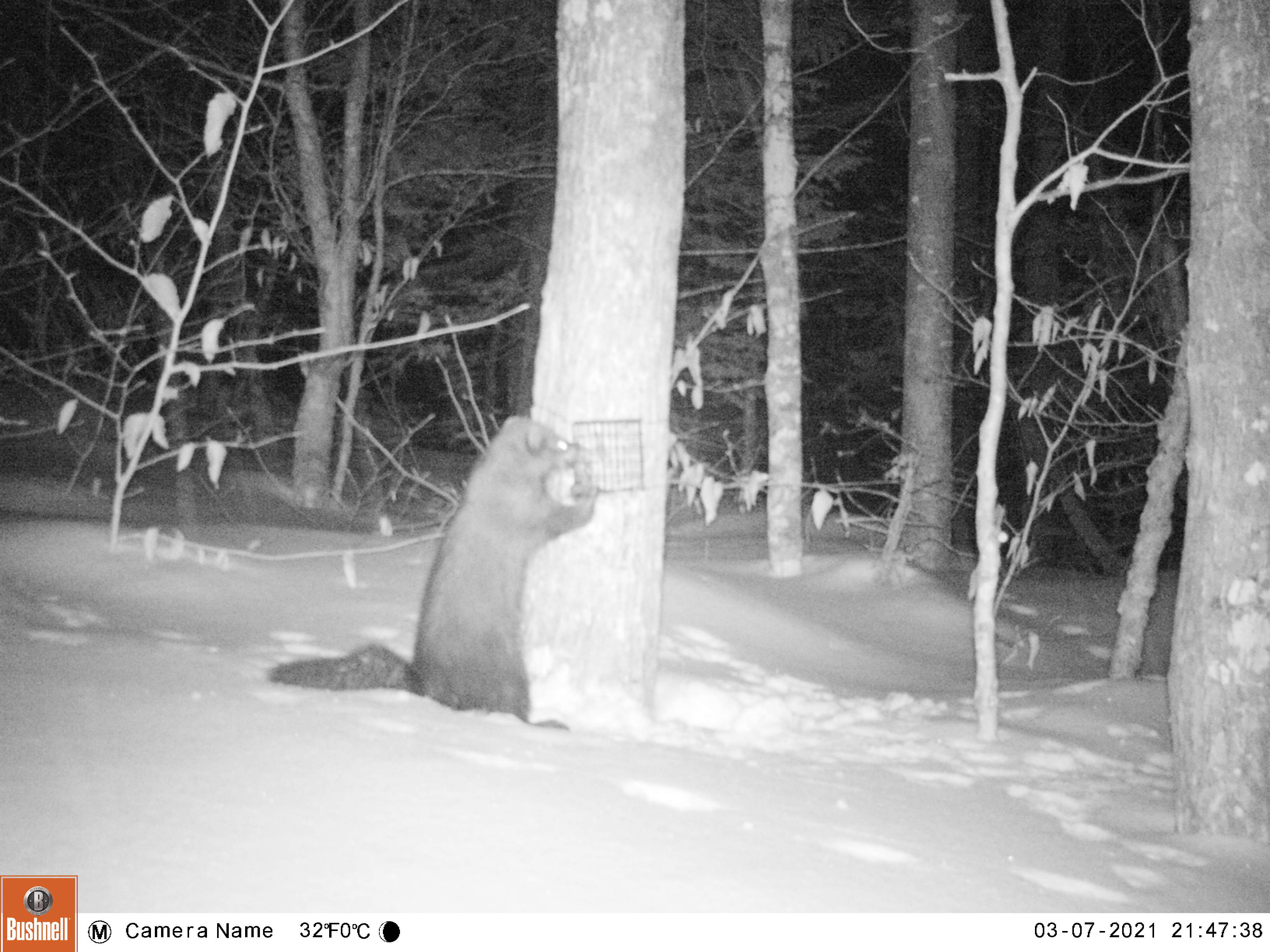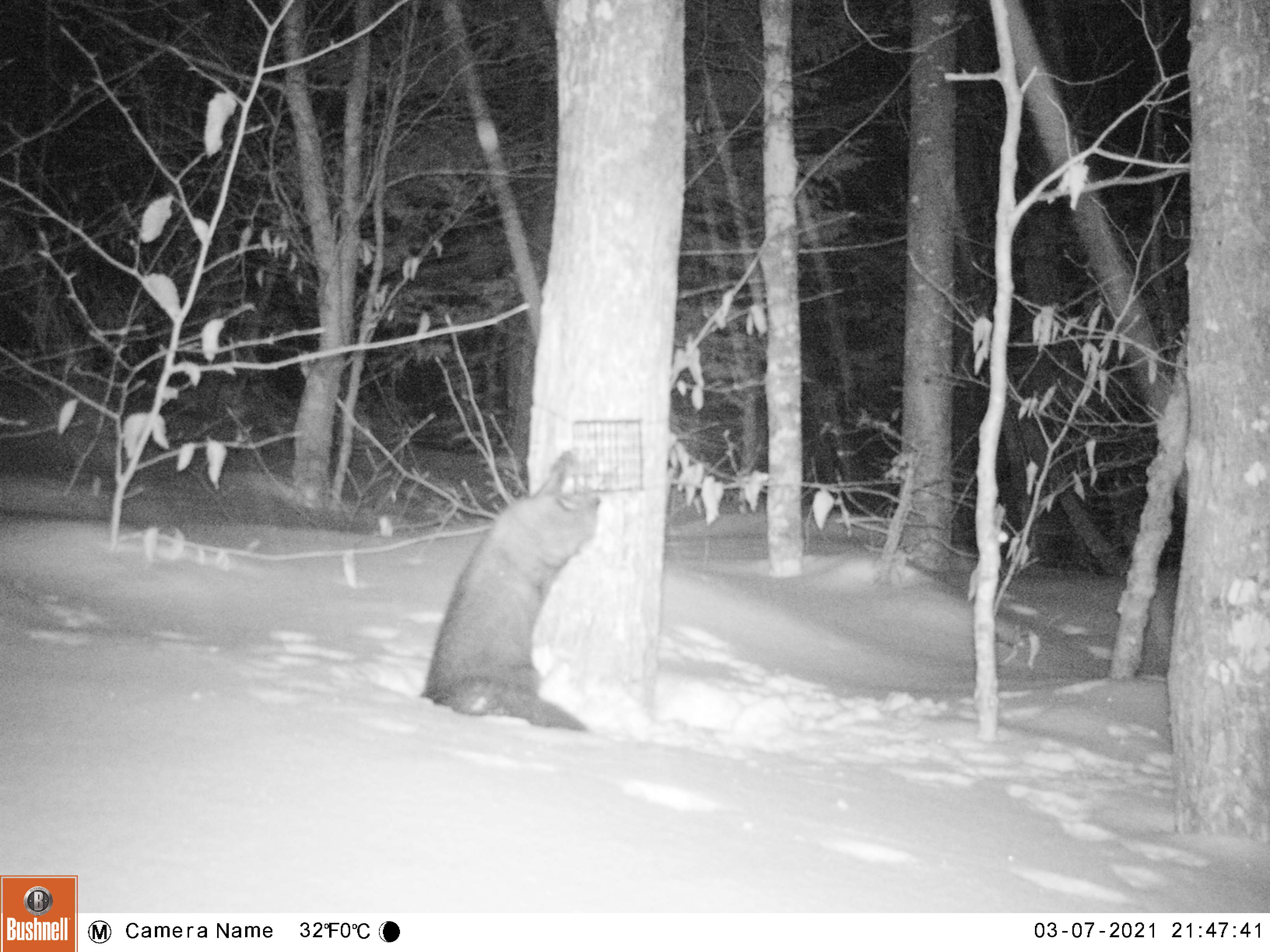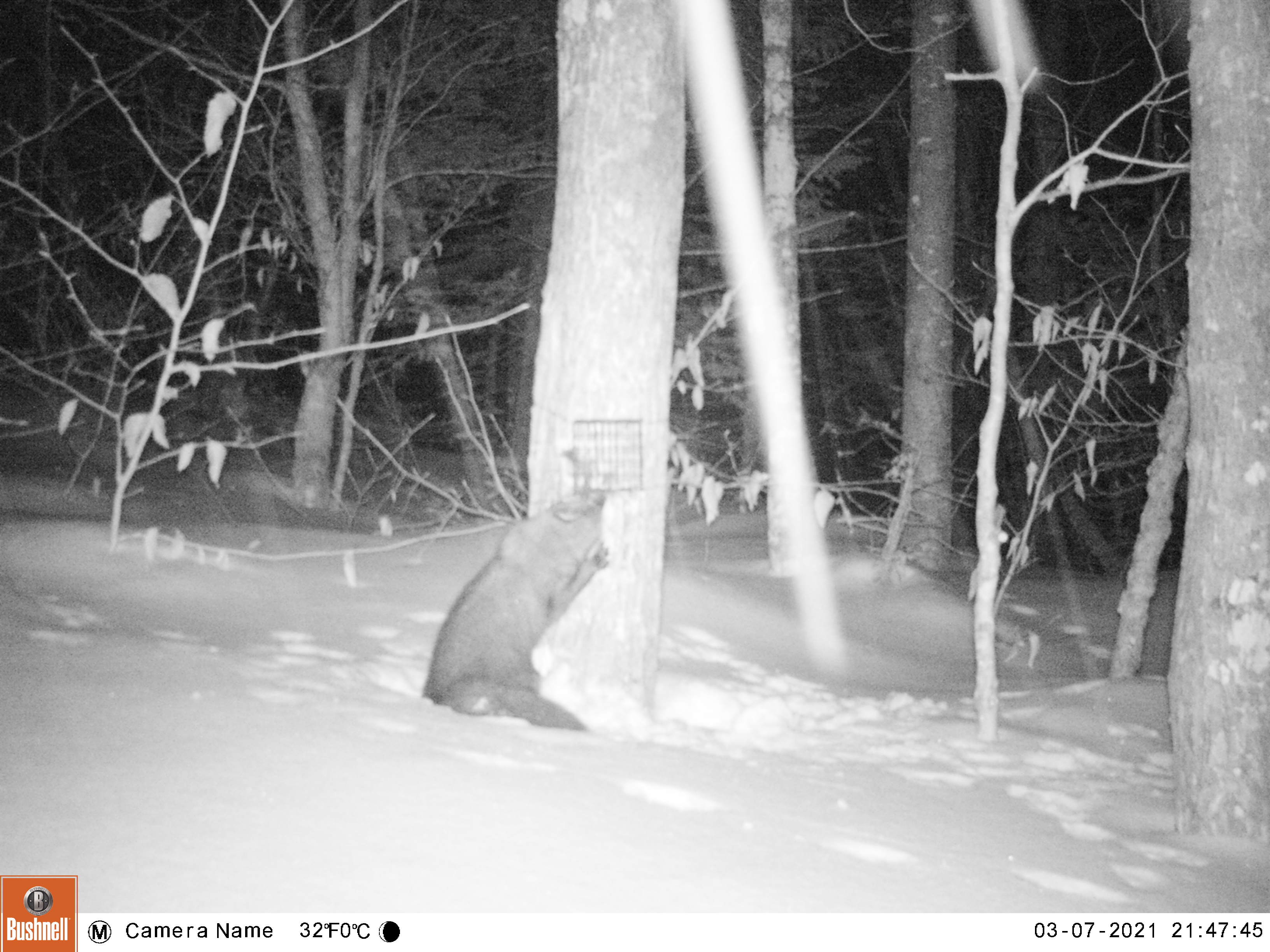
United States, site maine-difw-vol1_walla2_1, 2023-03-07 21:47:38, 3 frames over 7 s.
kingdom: Animalia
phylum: Chordata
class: Mammalia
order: Carnivora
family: Mustelidae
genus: Pekania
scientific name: Pekania pennanti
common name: fisher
Fisher (Pekania pennanti).